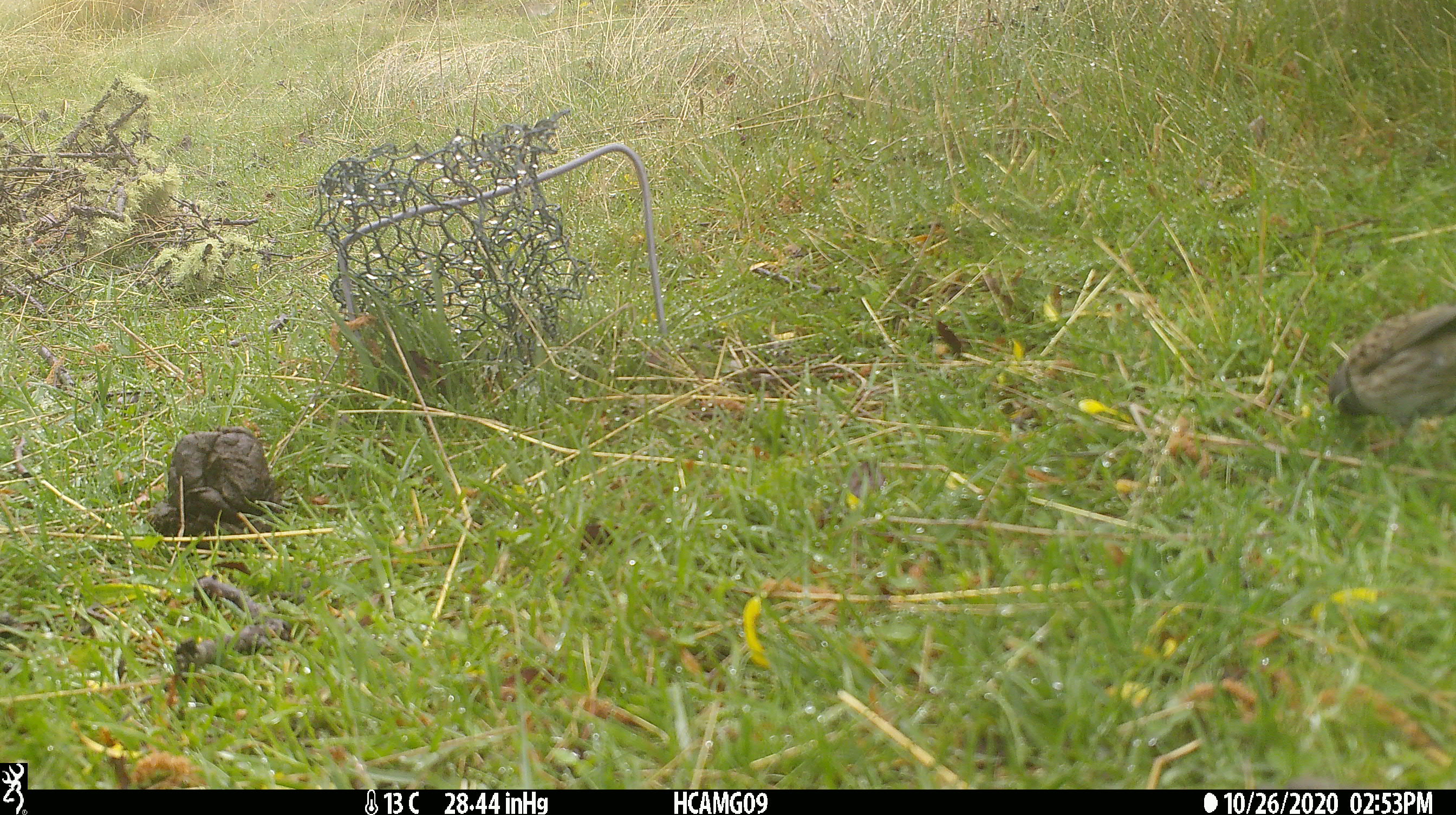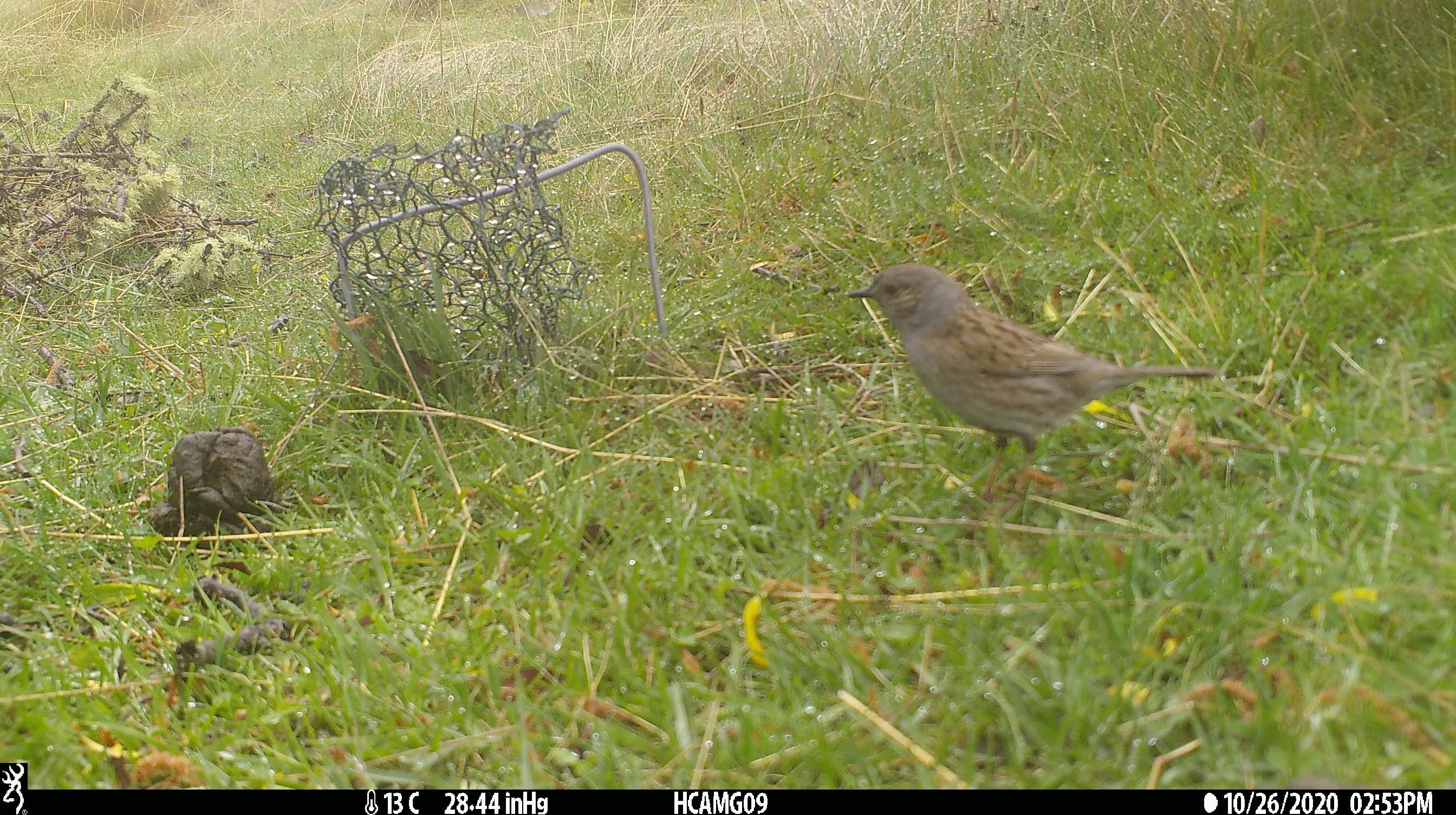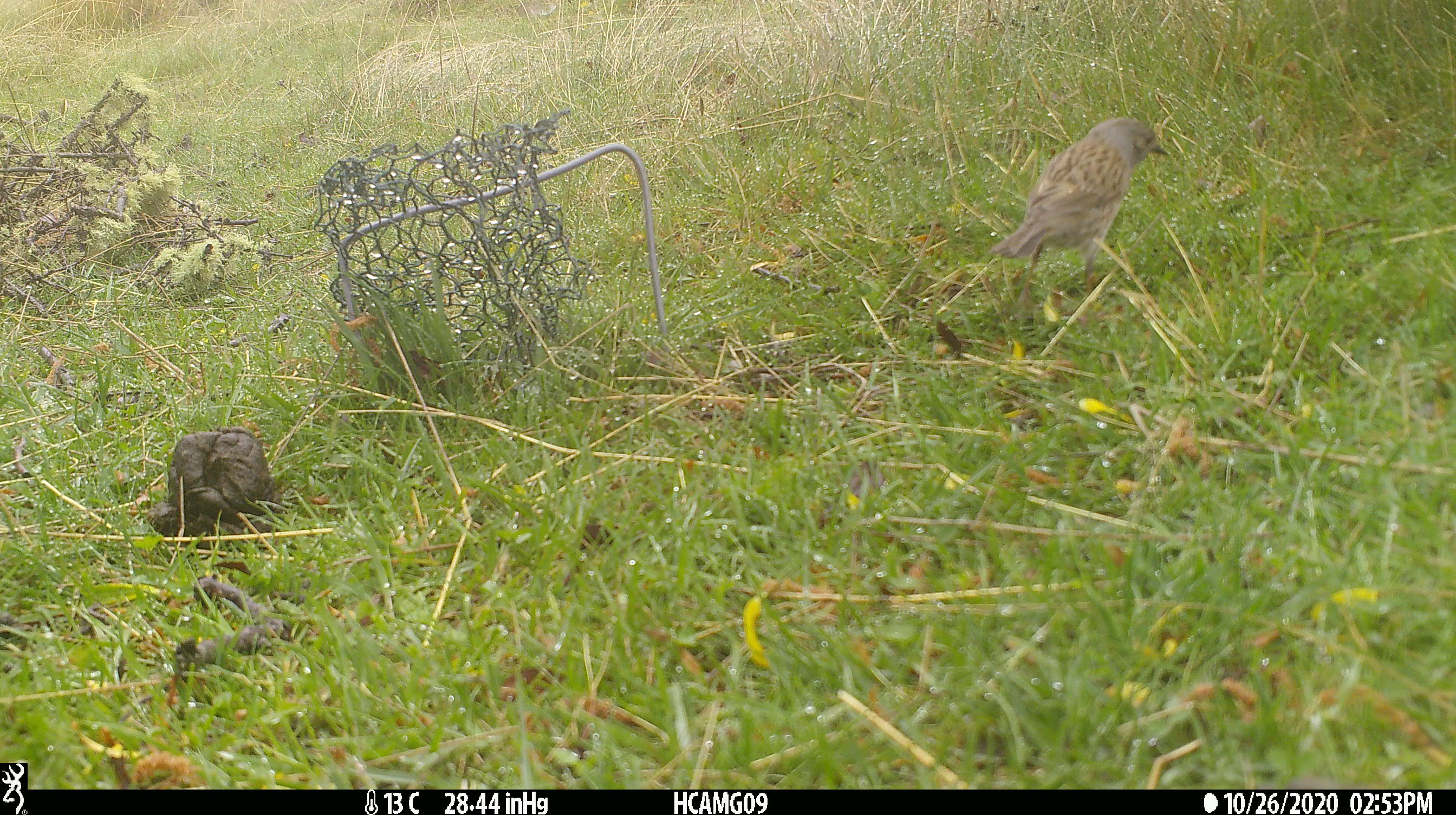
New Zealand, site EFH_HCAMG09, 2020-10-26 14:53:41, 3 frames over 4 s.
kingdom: Animalia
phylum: Chordata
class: Aves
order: Passeriformes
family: Prunellidae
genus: Prunella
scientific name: Prunella modularis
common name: dunnock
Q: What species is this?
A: Dunnock (Prunella modularis).